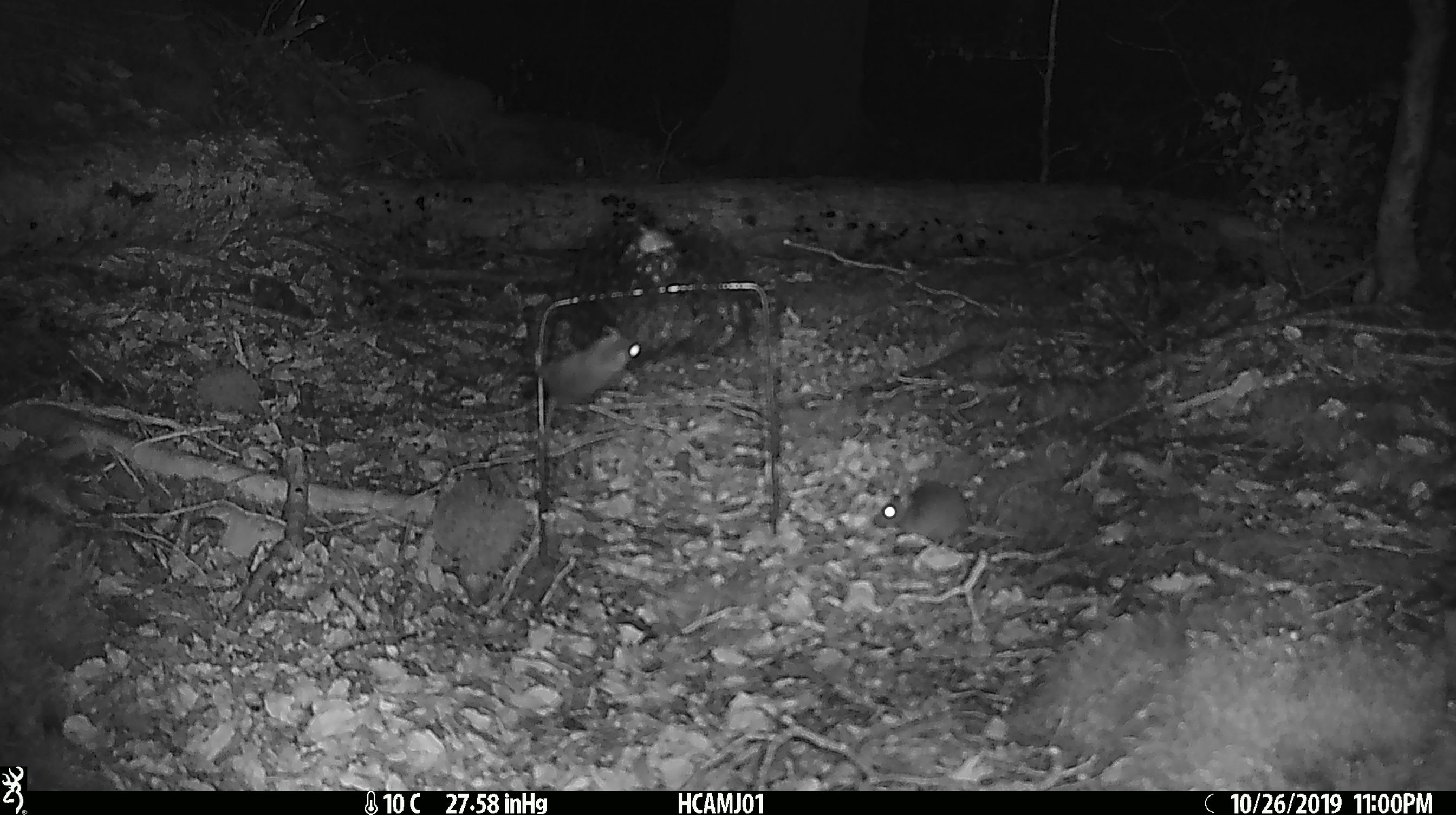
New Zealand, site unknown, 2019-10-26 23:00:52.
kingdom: Animalia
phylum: Chordata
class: Mammalia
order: Rodentia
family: Muridae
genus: Mus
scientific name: Mus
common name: mouse